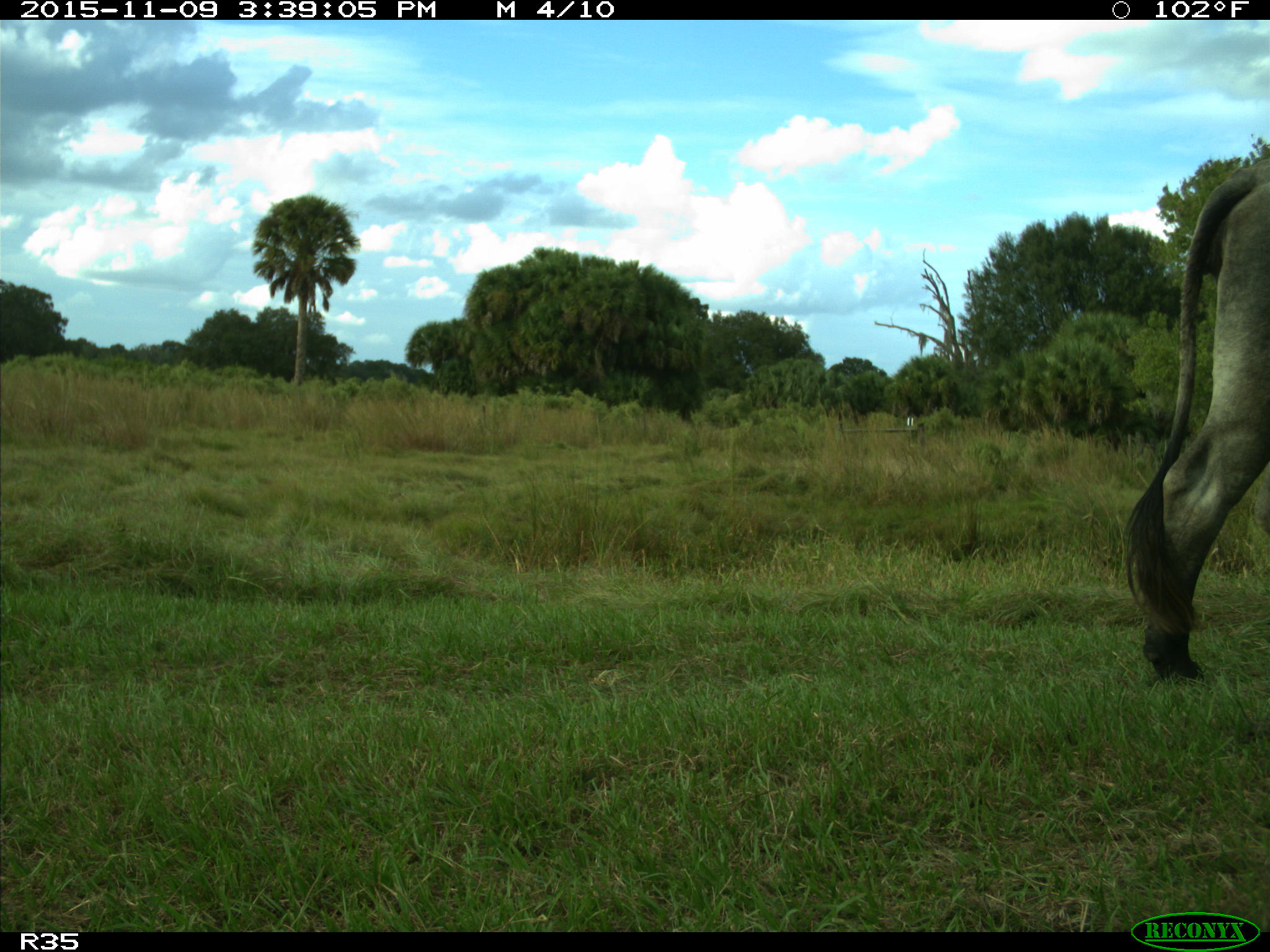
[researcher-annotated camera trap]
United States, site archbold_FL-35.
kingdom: Animalia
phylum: Chordata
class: Mammalia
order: Artiodactyla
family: Bovidae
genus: Bos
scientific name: Bos taurus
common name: domestic cow